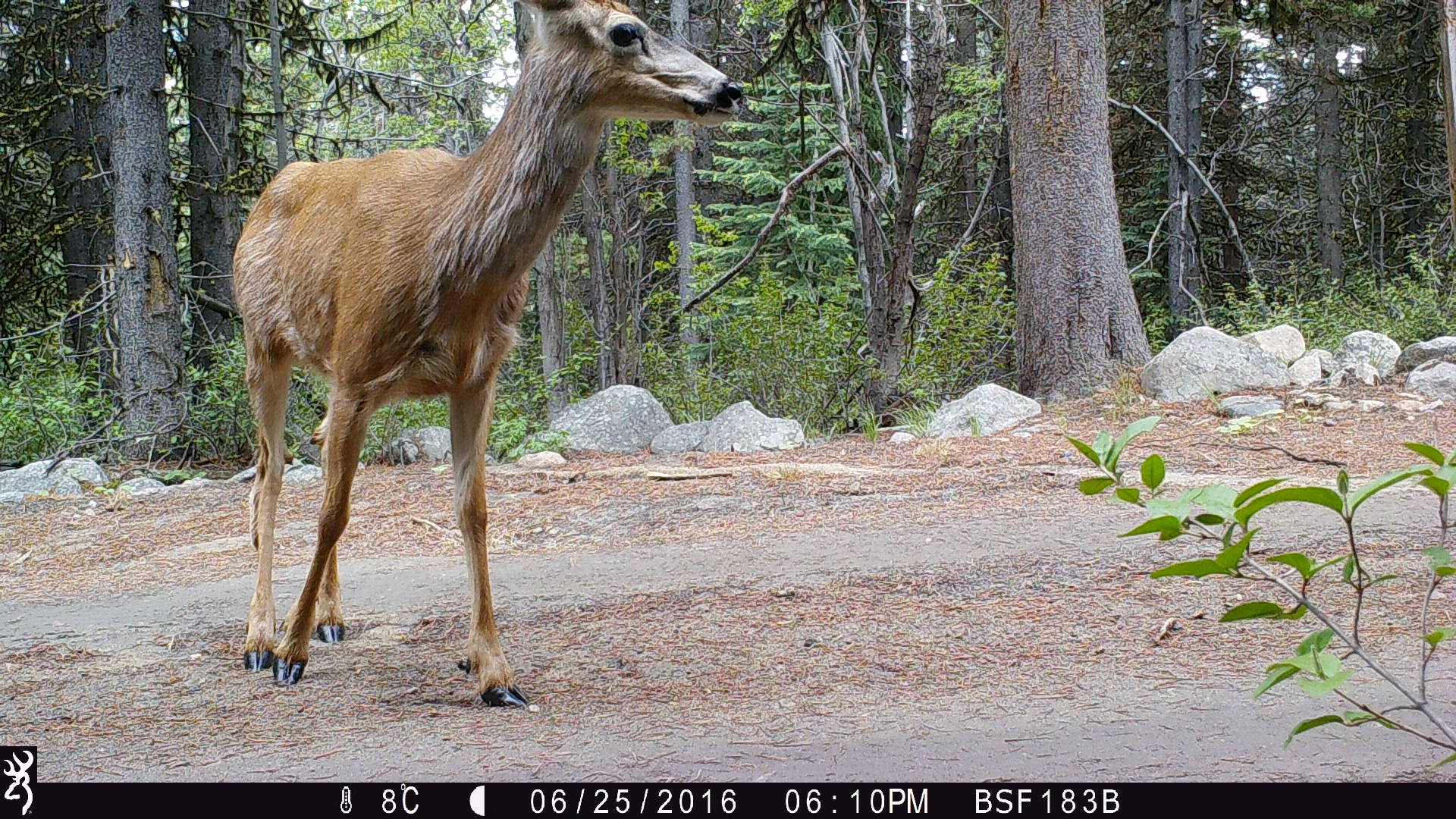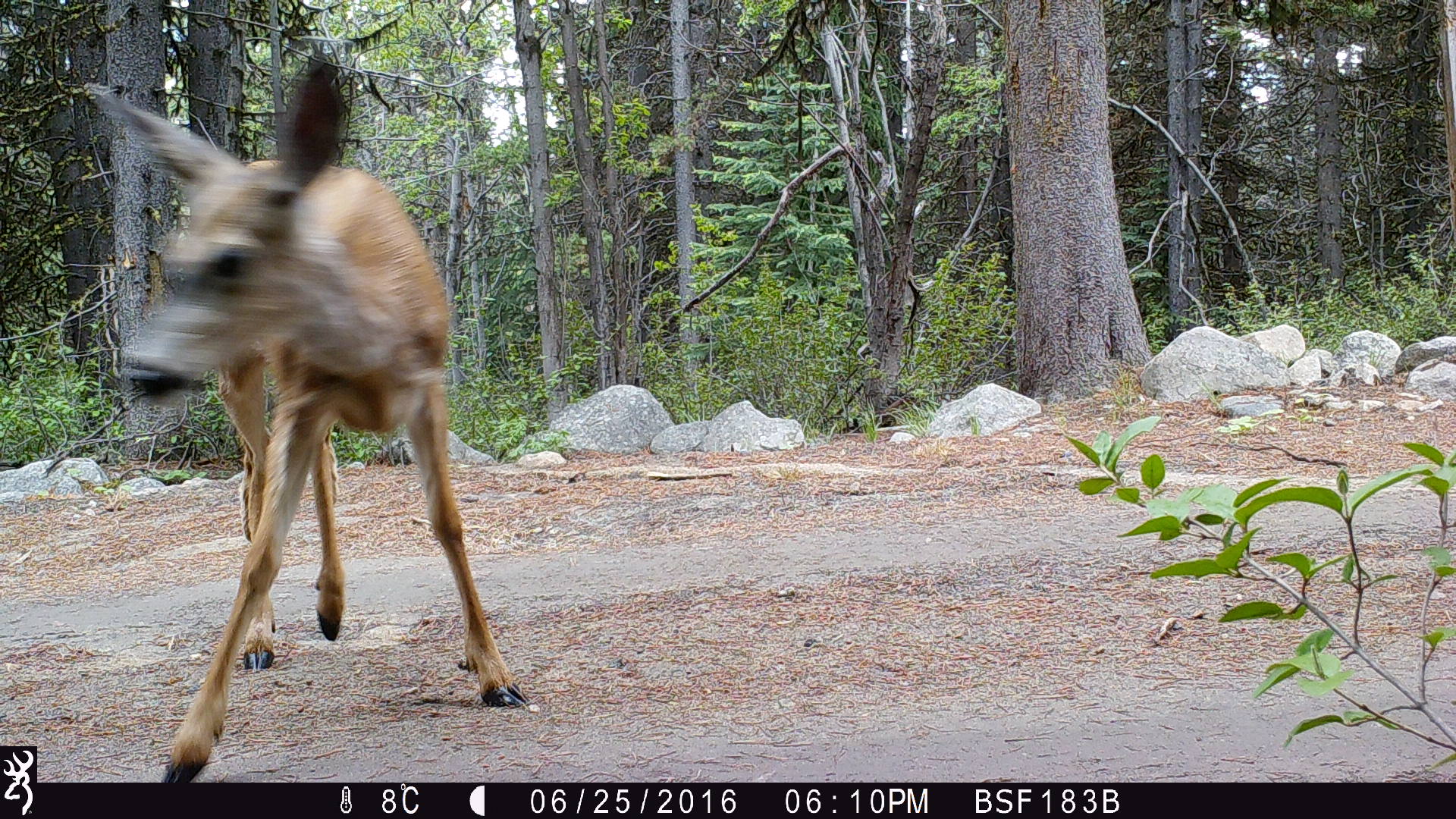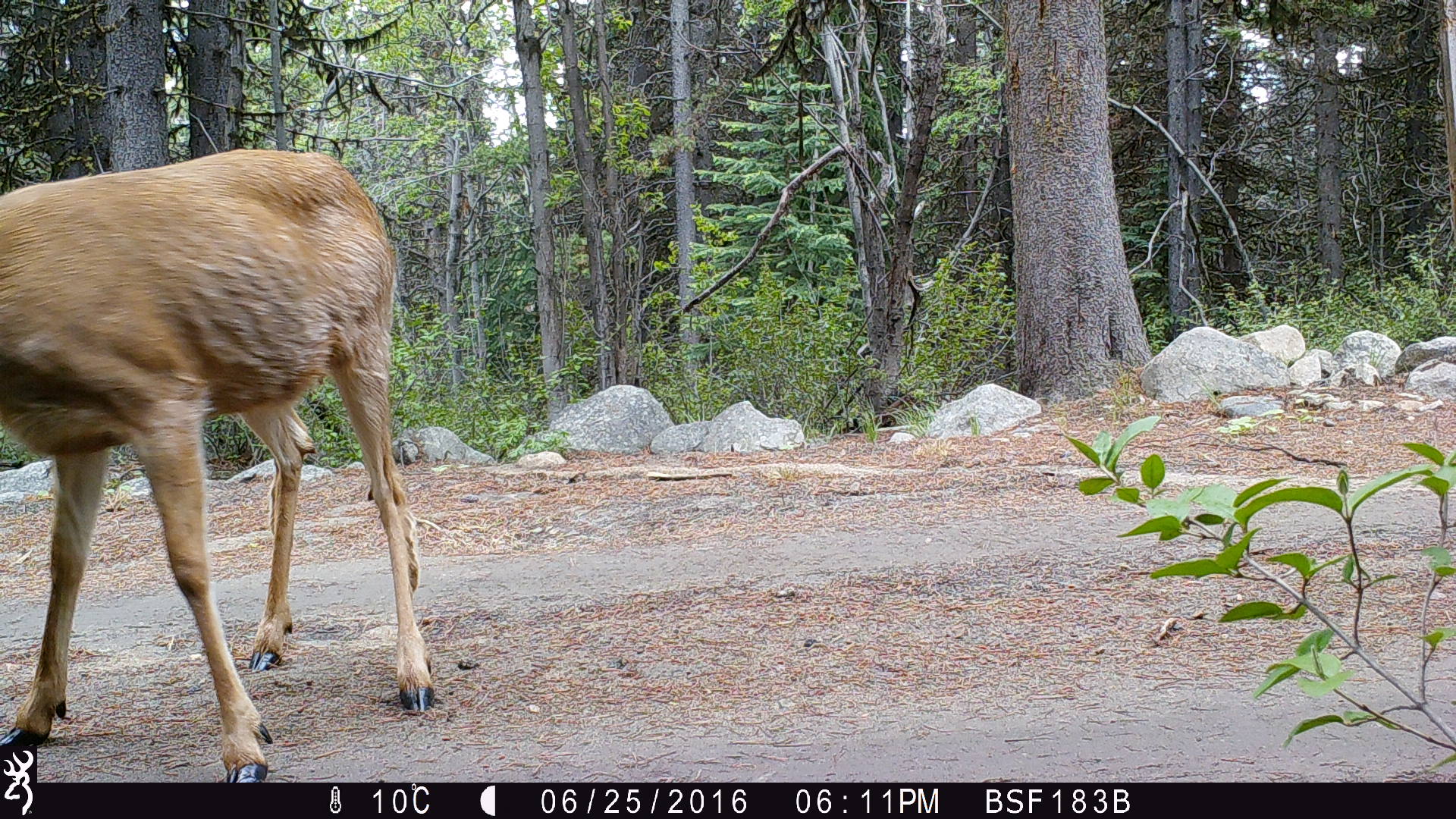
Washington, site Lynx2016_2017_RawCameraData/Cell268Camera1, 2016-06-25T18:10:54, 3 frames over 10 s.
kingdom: Animalia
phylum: Chordata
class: Mammalia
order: Artiodactyla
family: Cervidae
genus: Odocoileus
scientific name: Odocoileus hemionus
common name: mule deer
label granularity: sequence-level